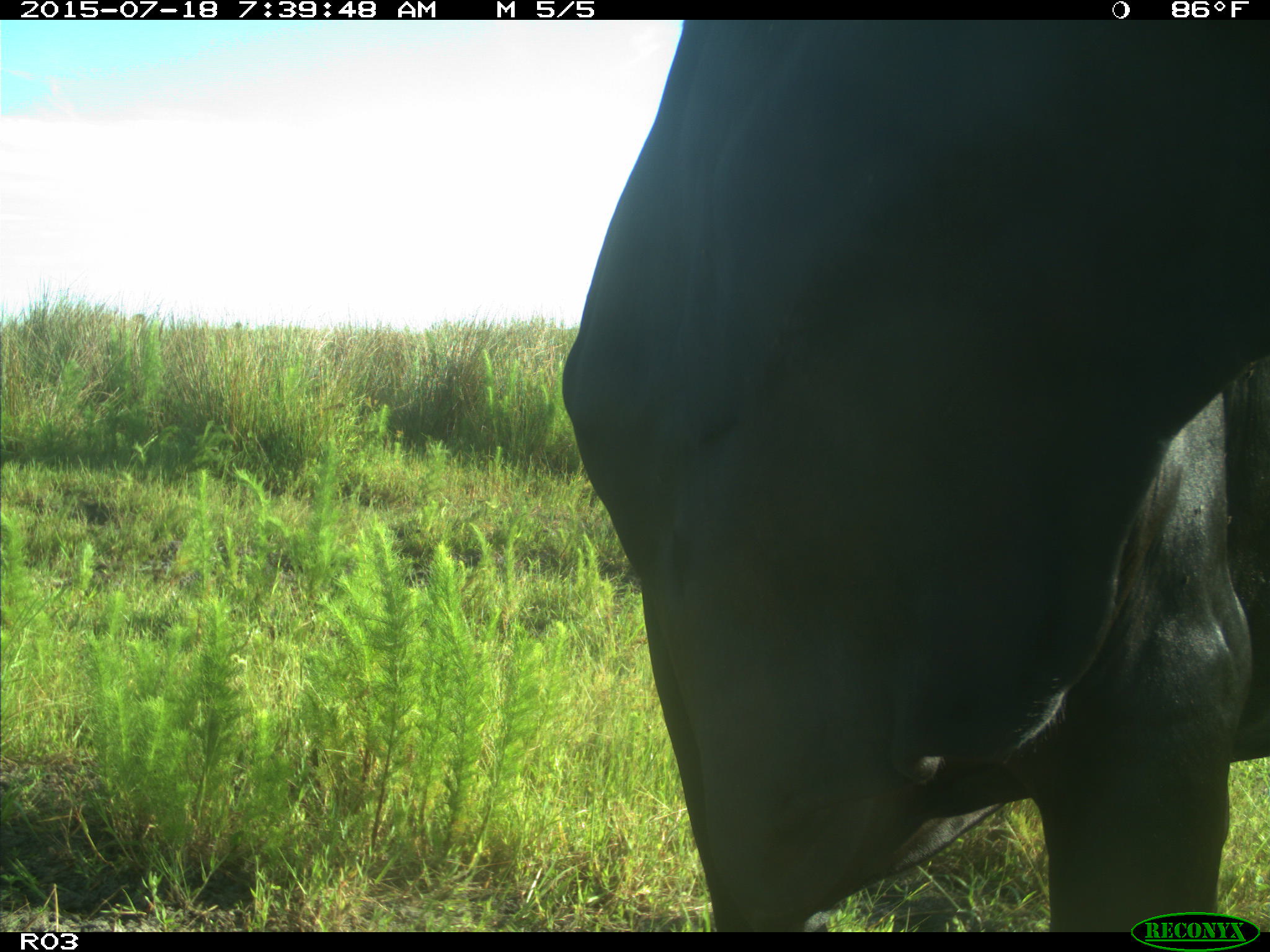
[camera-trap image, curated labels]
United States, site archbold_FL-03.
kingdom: Animalia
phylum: Chordata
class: Mammalia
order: Artiodactyla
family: Bovidae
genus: Bos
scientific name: Bos taurus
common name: domestic cow